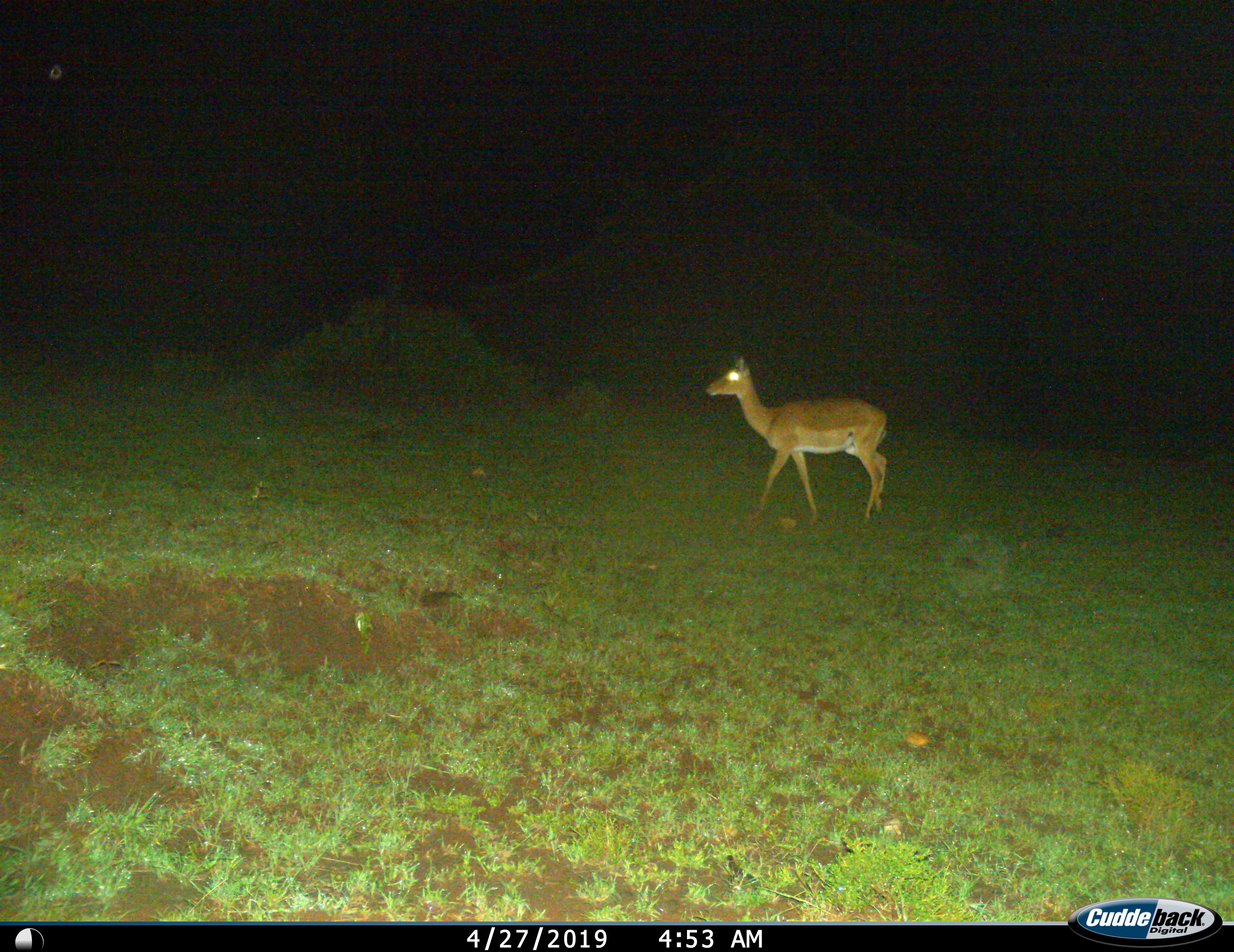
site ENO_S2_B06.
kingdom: Animalia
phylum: Chordata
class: Mammalia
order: Artiodactyla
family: Bovidae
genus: Aepyceros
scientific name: Aepyceros melampus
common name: impala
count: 1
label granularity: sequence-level